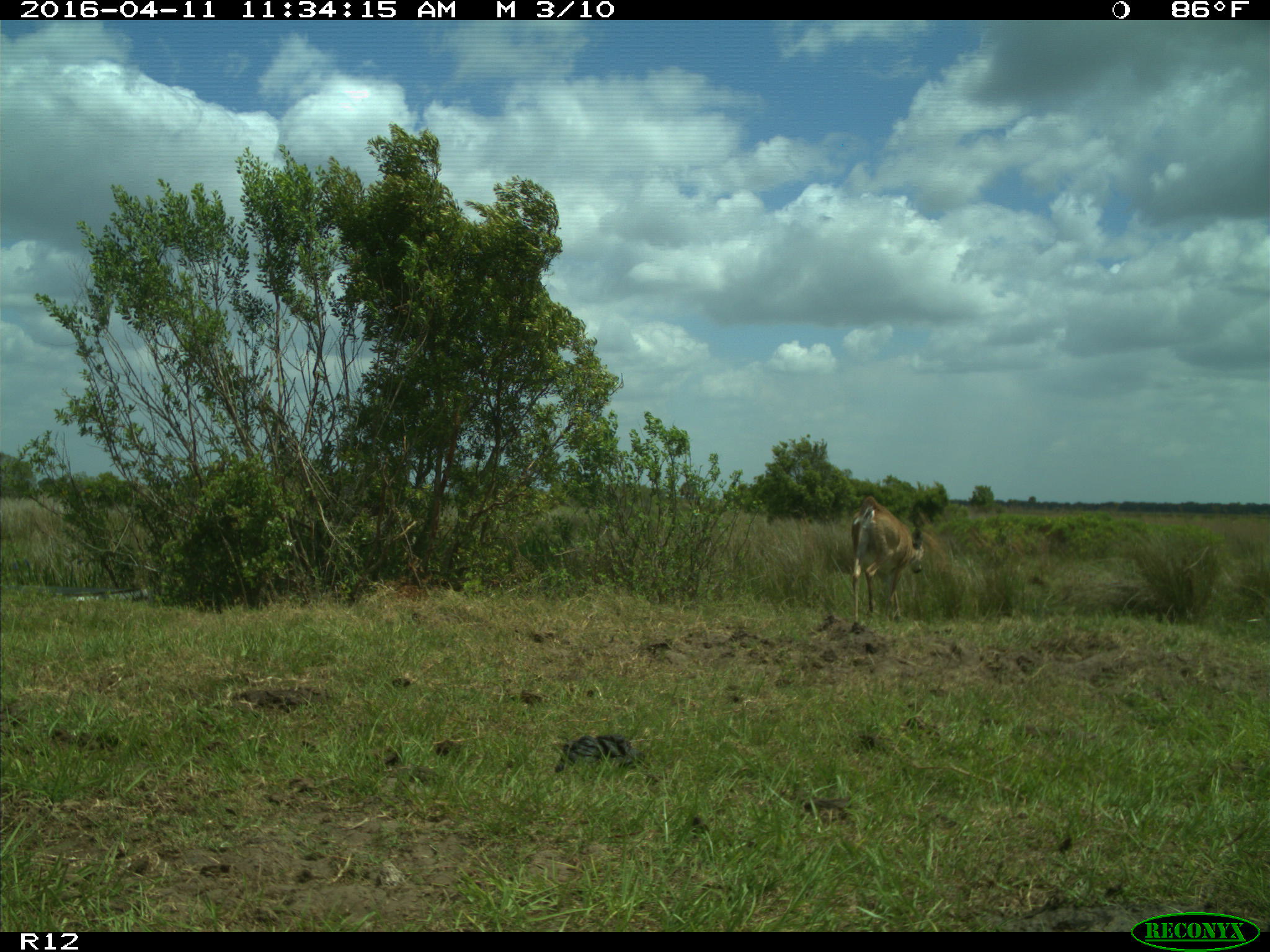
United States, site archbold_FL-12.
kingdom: Animalia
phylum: Chordata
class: Mammalia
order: Artiodactyla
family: Cervidae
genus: Odocoileus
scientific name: Odocoileus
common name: deer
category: unidentified deer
Unidentified deer (deer) (Odocoileus).